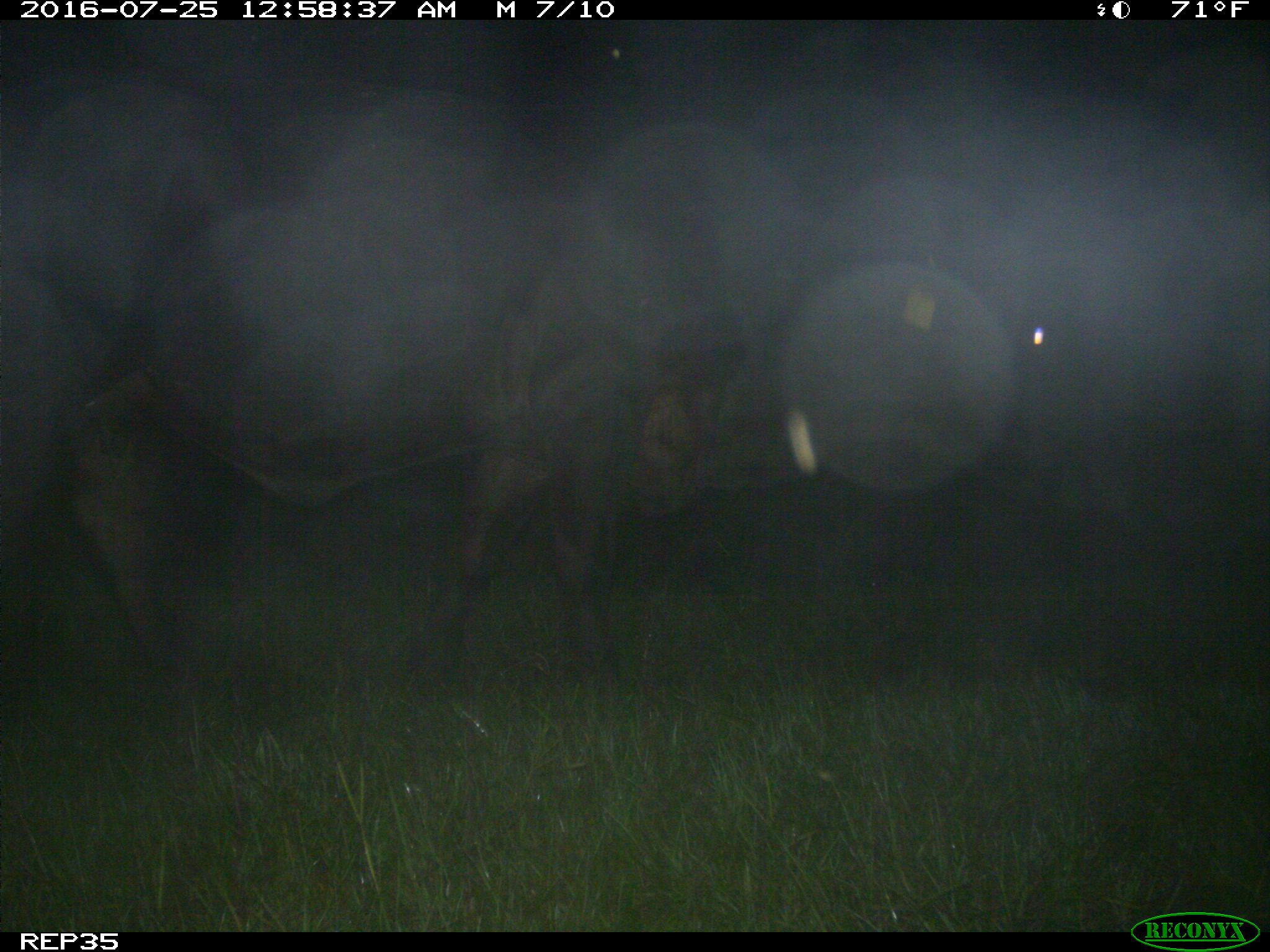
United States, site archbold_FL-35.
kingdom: Animalia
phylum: Chordata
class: Mammalia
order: Artiodactyla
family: Bovidae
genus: Bos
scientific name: Bos taurus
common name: domestic cow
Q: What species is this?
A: Bos taurus (domestic cow).